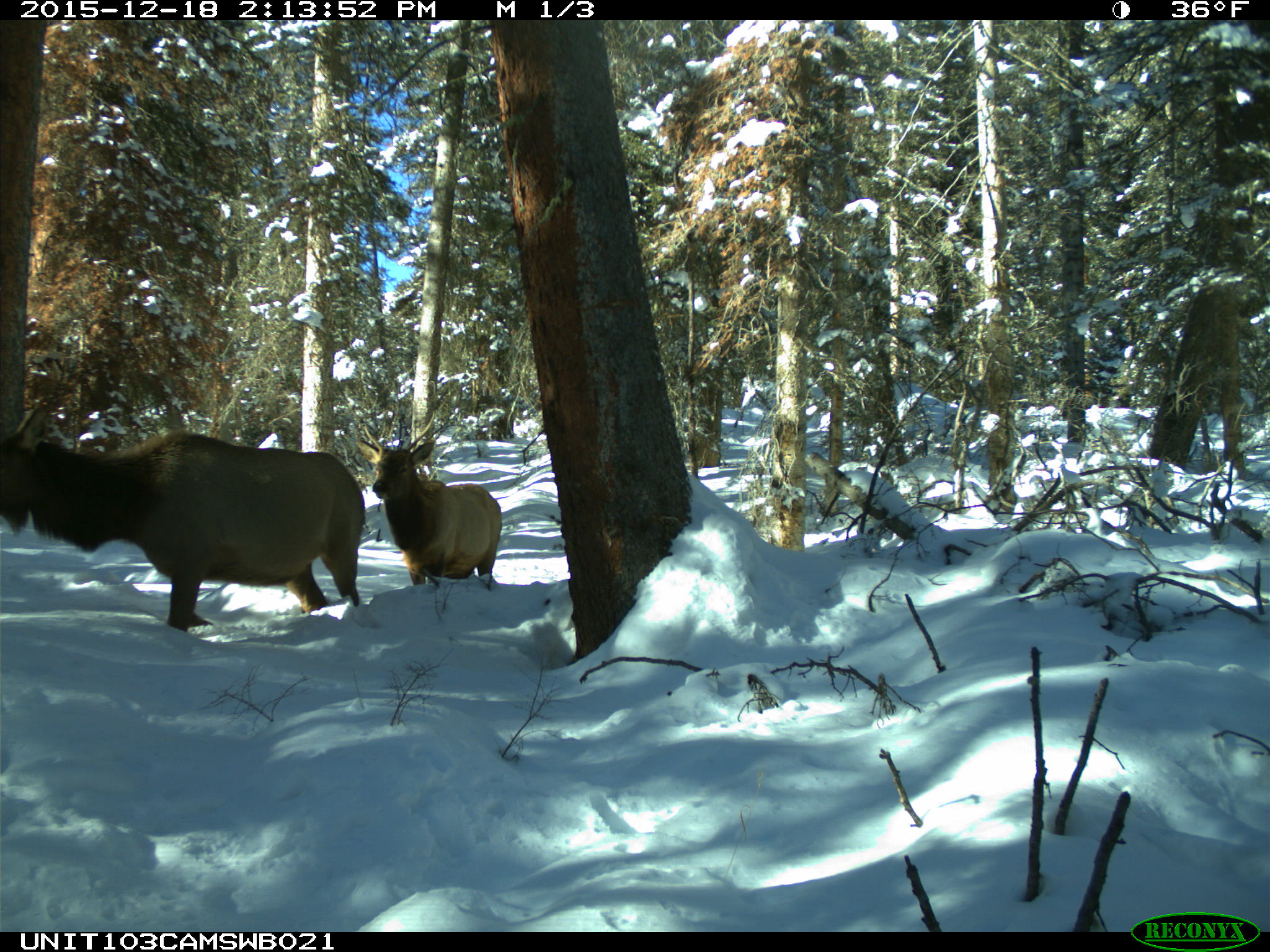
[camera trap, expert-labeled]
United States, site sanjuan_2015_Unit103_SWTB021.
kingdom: Animalia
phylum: Chordata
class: Mammalia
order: Artiodactyla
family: Cervidae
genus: Cervus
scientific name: Cervus elaphus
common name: red deer